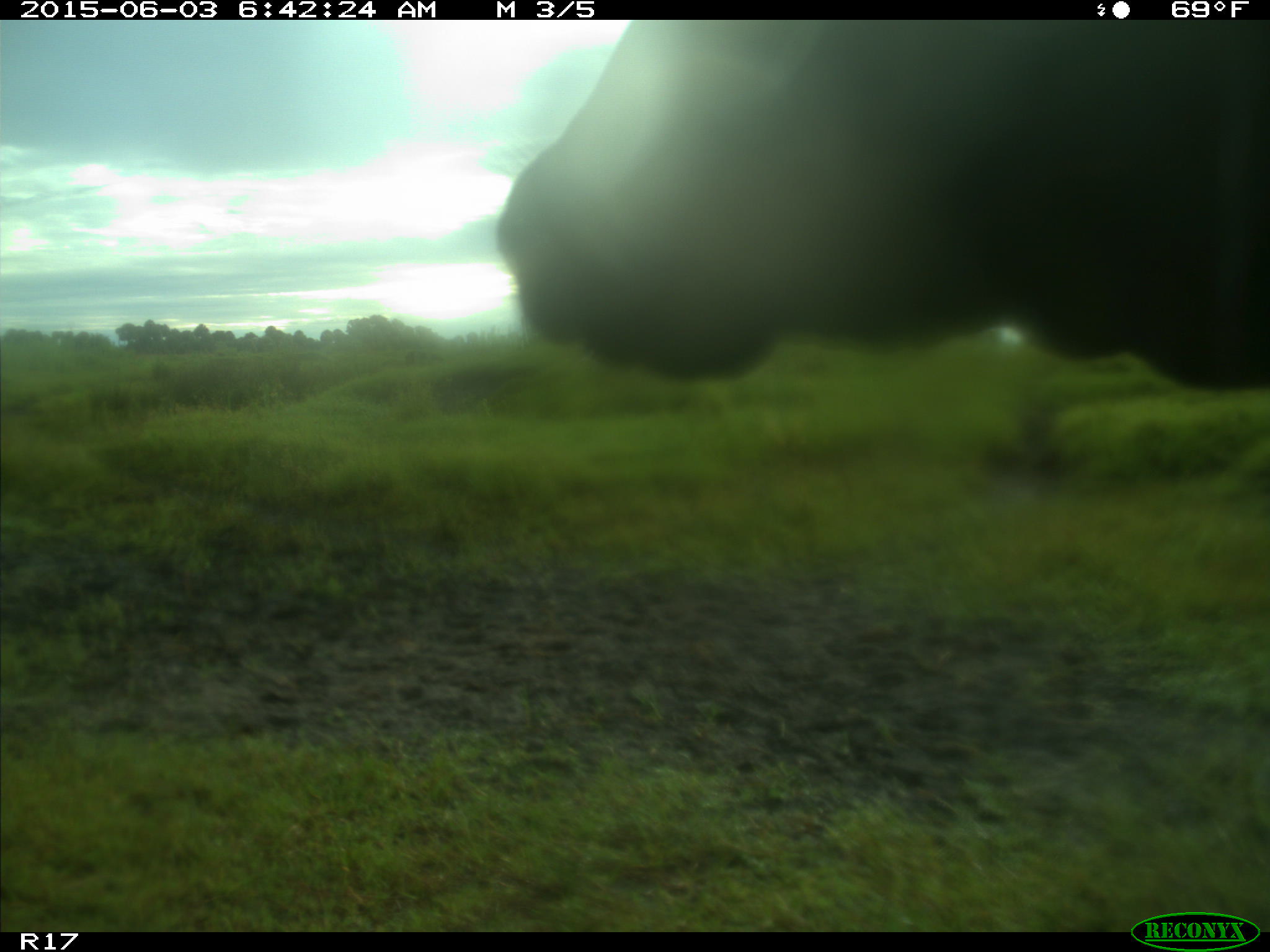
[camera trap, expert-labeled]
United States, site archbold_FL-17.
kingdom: Animalia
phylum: Chordata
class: Mammalia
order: Artiodactyla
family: Bovidae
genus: Bos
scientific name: Bos taurus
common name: domestic cow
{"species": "Bos taurus (domestic cow)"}